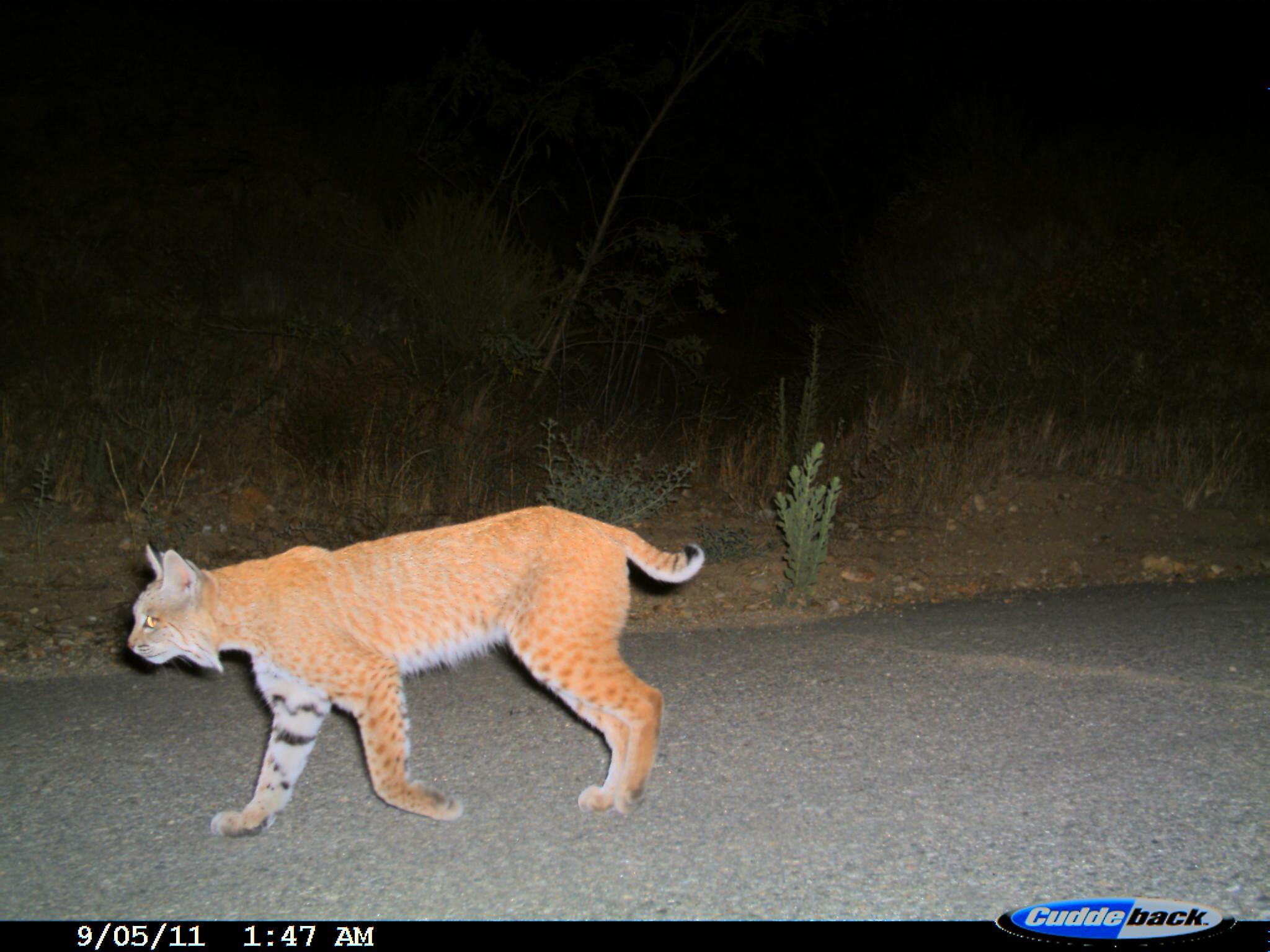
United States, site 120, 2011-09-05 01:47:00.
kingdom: Animalia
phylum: Chordata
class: Mammalia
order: Carnivora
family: Felidae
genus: Lynx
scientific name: Lynx rufus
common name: bobcat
Bobcat (Lynx rufus).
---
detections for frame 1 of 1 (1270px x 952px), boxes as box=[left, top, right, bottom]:
bobcat: box=[116, 489, 716, 850]